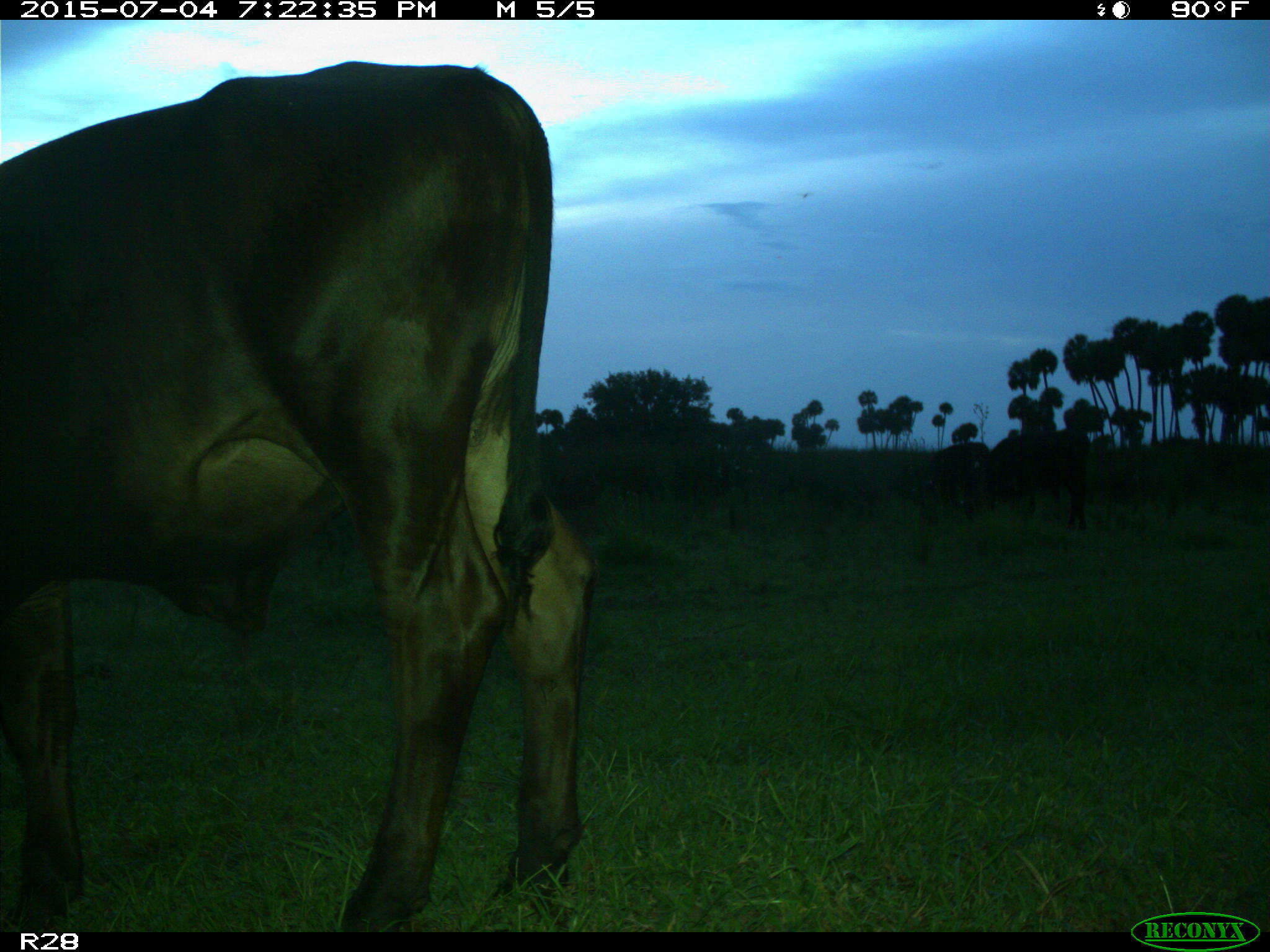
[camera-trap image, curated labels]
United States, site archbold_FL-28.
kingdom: Animalia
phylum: Chordata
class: Mammalia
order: Artiodactyla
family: Bovidae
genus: Bos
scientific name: Bos taurus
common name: domestic cow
Bos taurus (domestic cow).